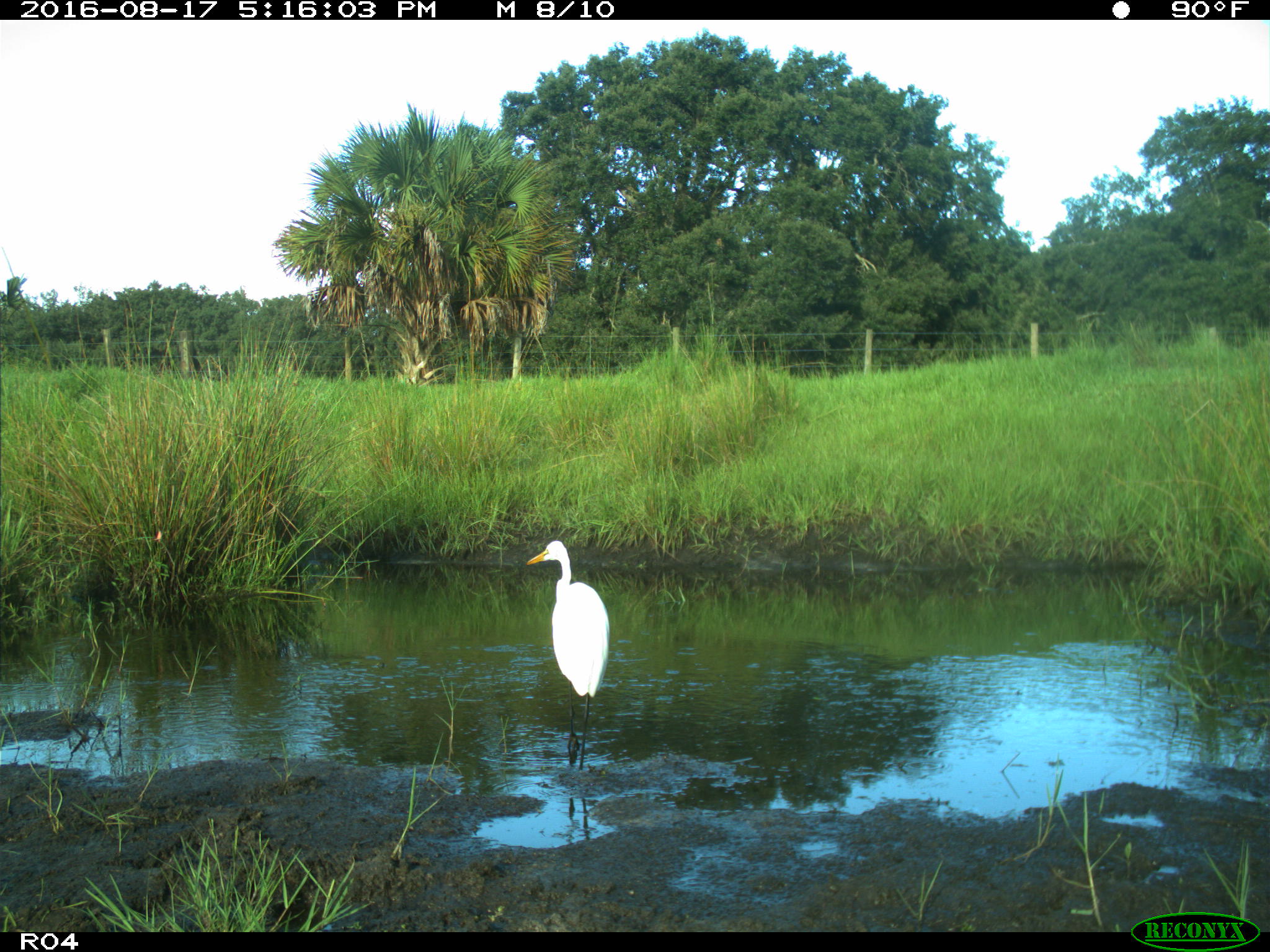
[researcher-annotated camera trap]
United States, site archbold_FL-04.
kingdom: Animalia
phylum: Chordata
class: Aves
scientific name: Aves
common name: birds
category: unidentified bird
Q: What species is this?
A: Unidentified bird (birds) (Aves).